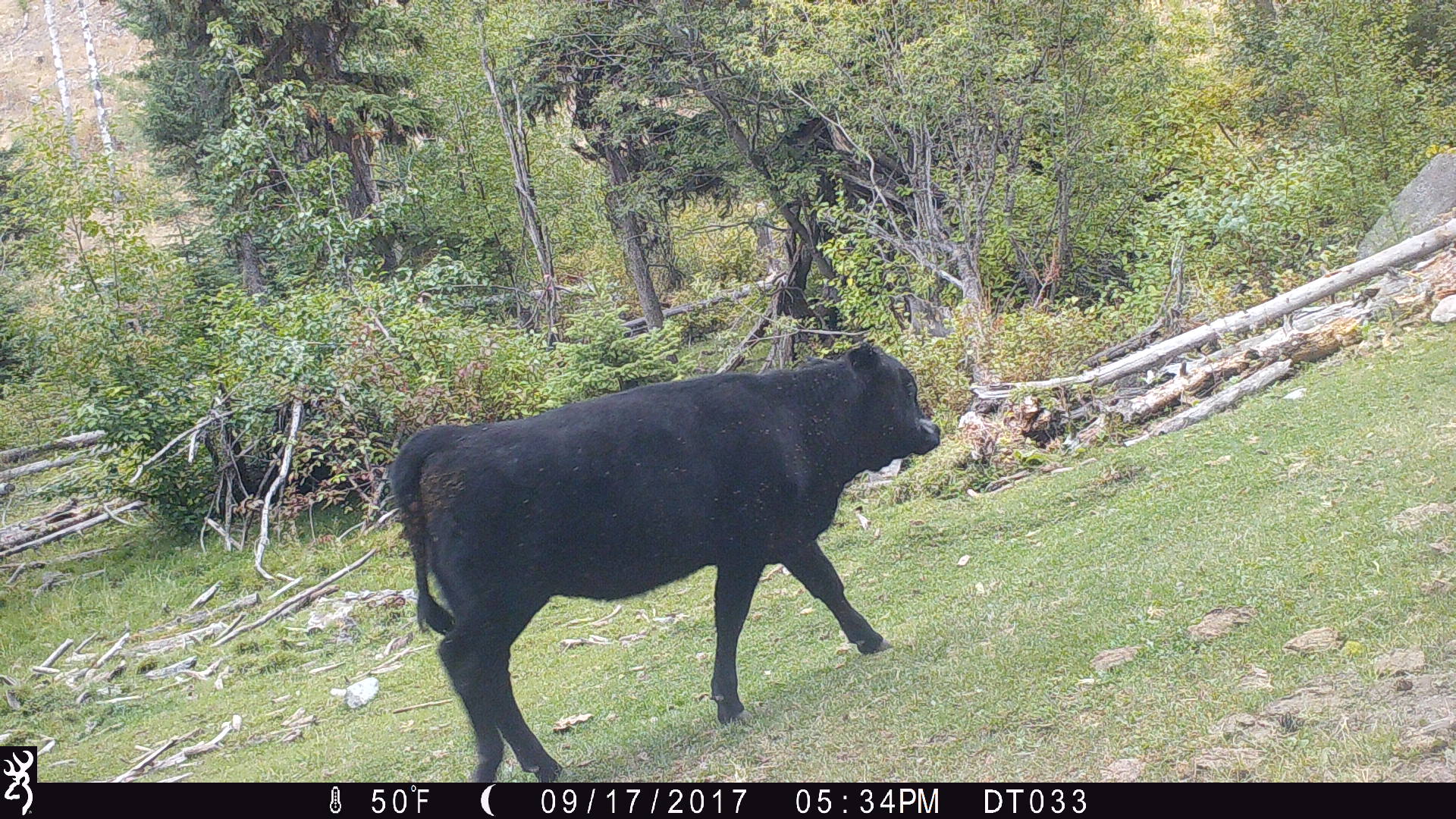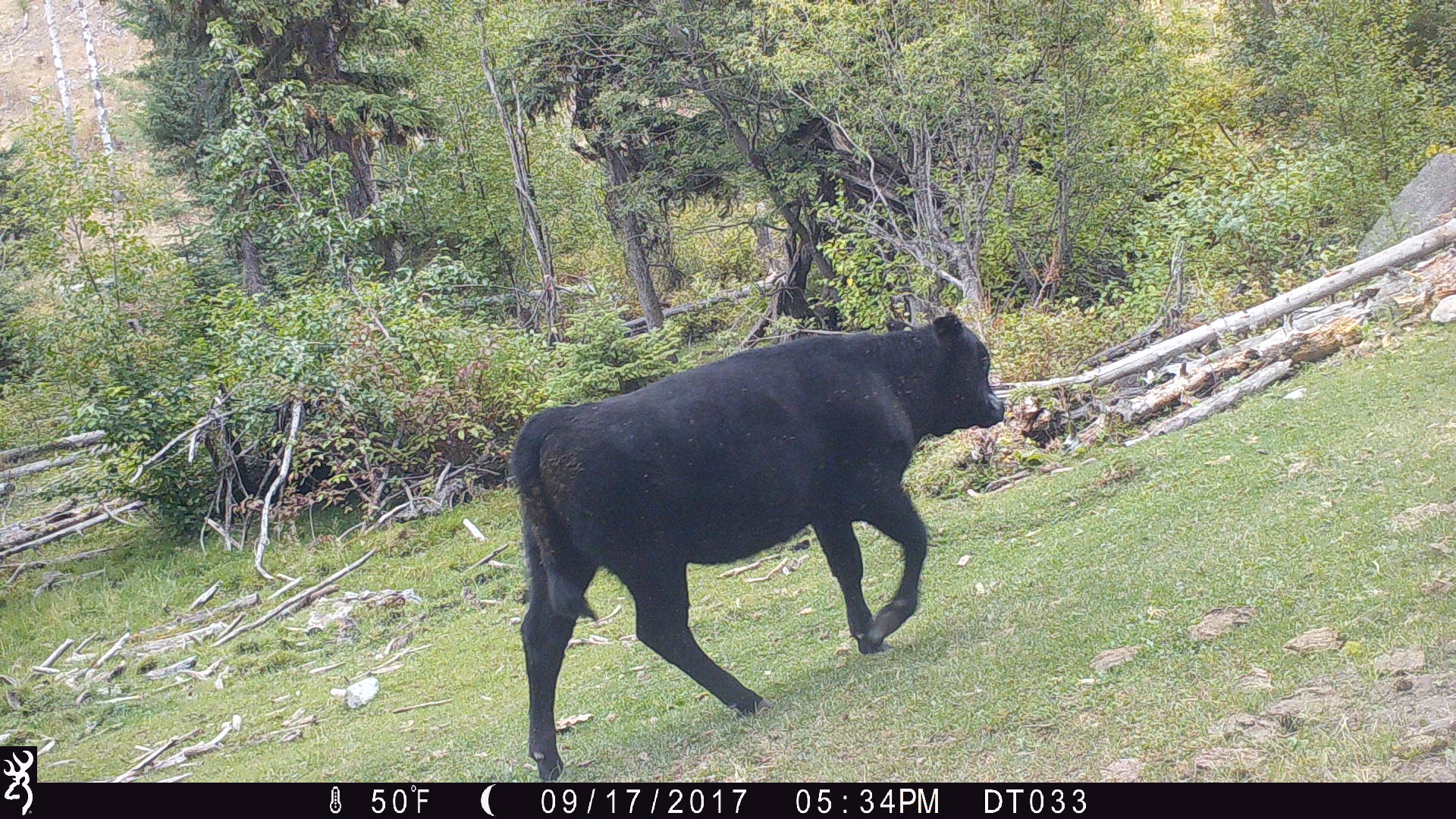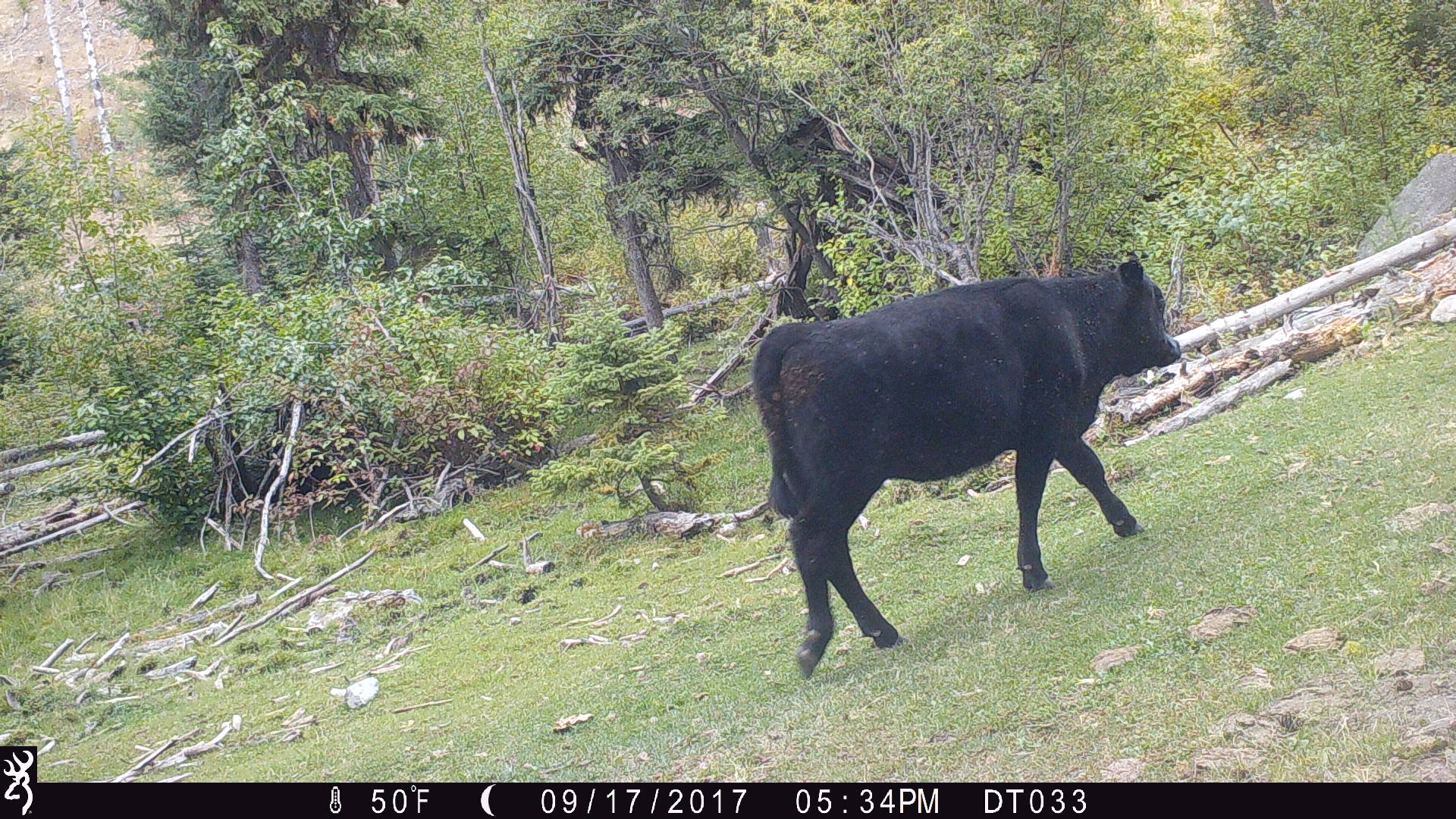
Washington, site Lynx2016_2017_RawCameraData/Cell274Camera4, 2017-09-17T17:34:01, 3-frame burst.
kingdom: Animalia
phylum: Chordata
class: Mammalia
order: Artiodactyla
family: Bovidae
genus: Bos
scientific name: Bos taurus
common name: domestic cattle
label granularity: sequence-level